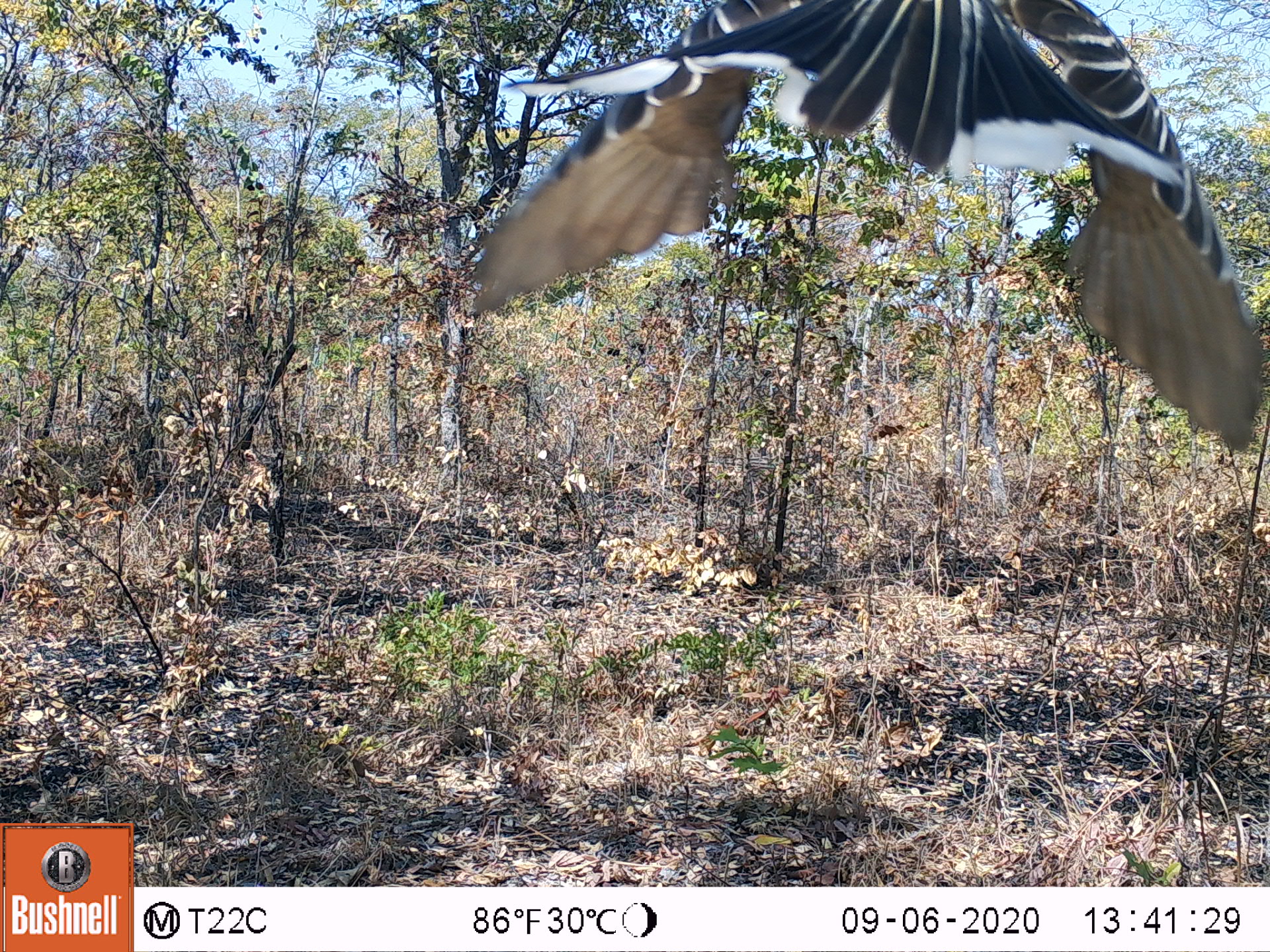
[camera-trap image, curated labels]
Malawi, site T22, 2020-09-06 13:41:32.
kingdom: Animalia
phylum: Chordata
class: Aves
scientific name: Aves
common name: bird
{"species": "bird (Aves)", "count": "1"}